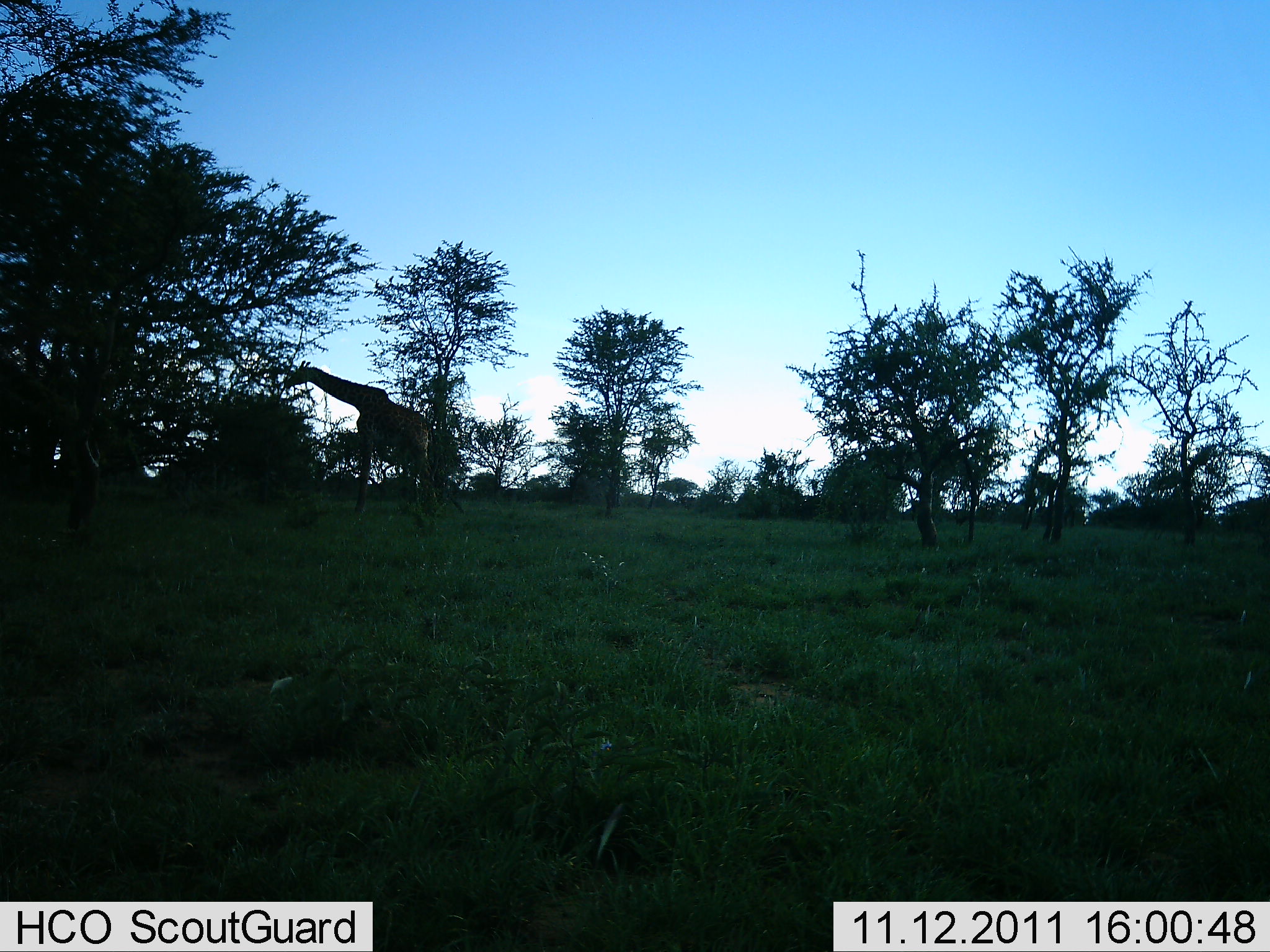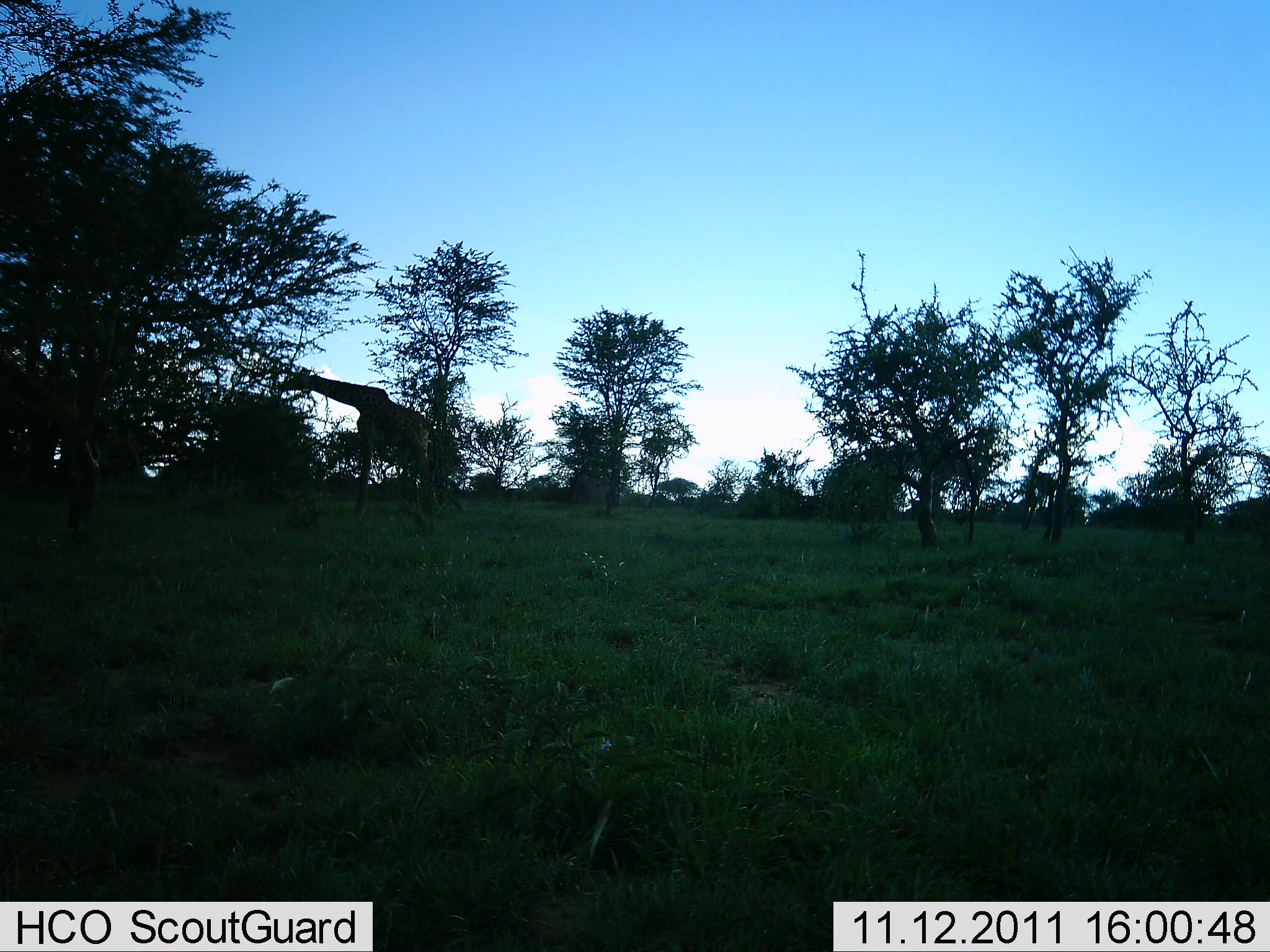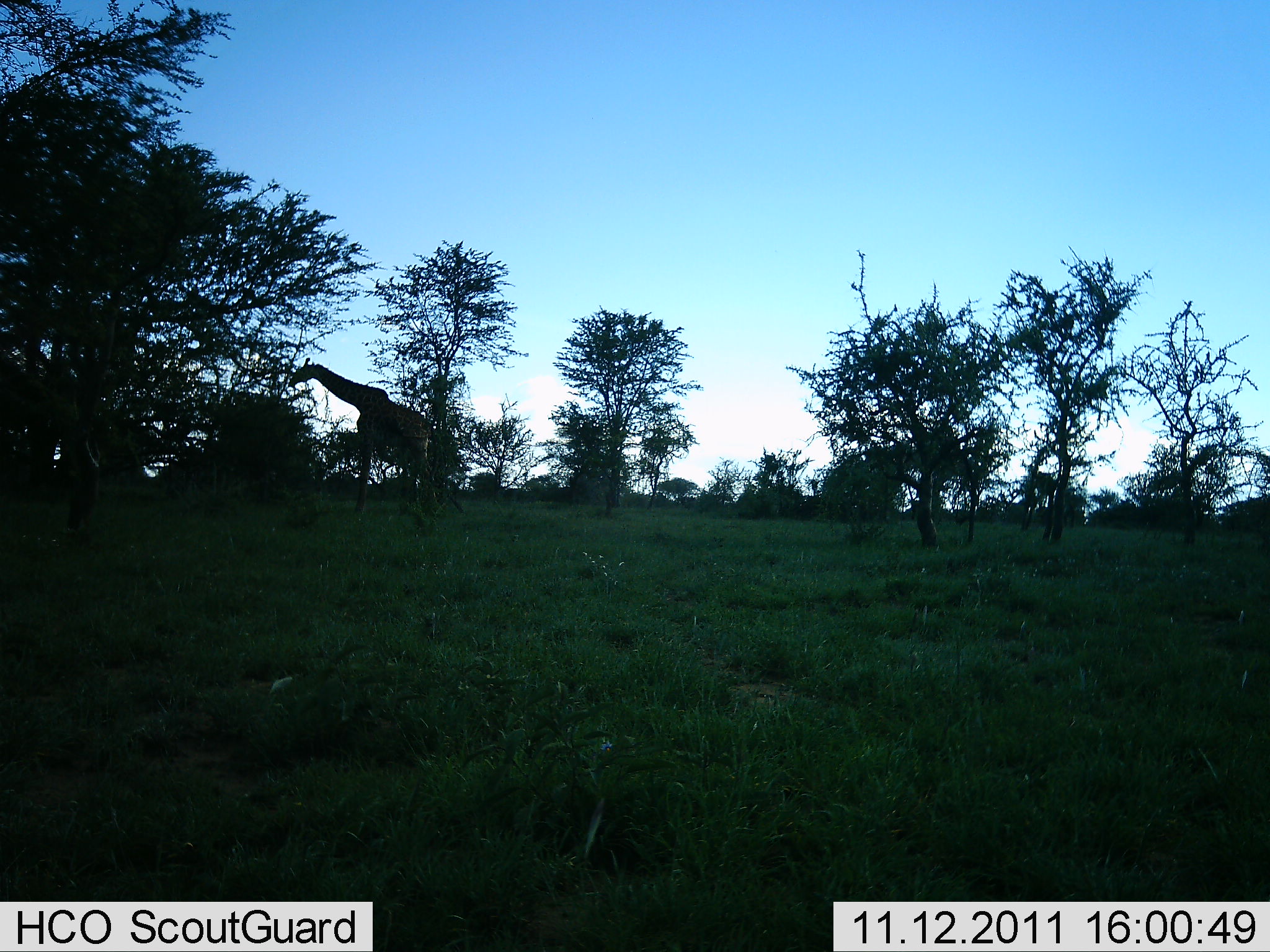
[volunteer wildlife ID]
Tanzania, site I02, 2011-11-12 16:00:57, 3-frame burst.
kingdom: Animalia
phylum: Chordata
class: Mammalia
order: Artiodactyla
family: Giraffidae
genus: Giraffa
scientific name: Giraffa camelopardalis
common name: giraffe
Giraffe (Giraffa camelopardalis), count 1. Behavior (volunteer vote fractions): standing 25%, resting 0%, moving 0%, interacting 0%. Young present (vote fraction): 0%. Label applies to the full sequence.